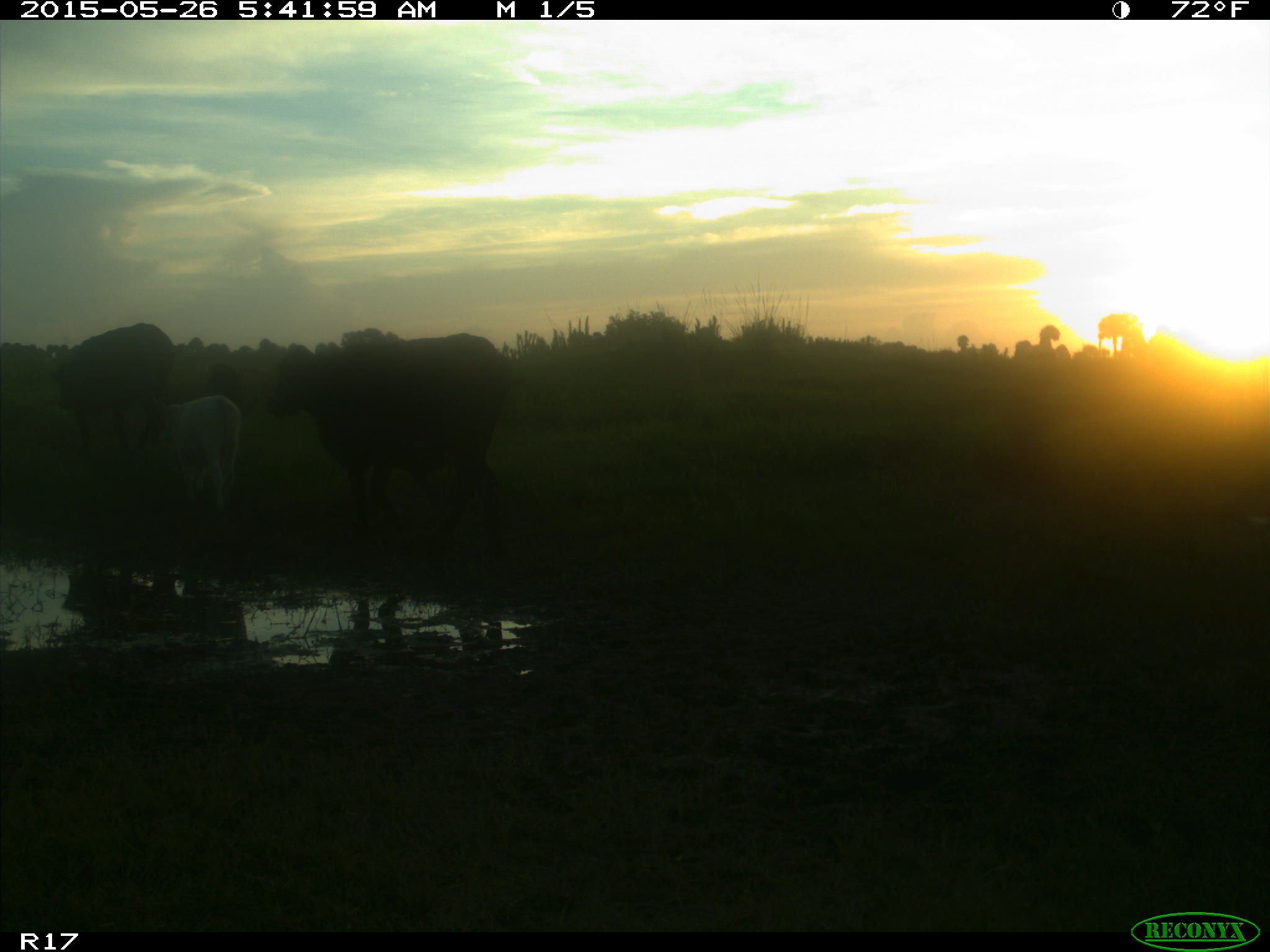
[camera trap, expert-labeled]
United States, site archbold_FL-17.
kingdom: Animalia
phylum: Chordata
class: Mammalia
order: Artiodactyla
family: Bovidae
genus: Bos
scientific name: Bos taurus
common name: domestic cow